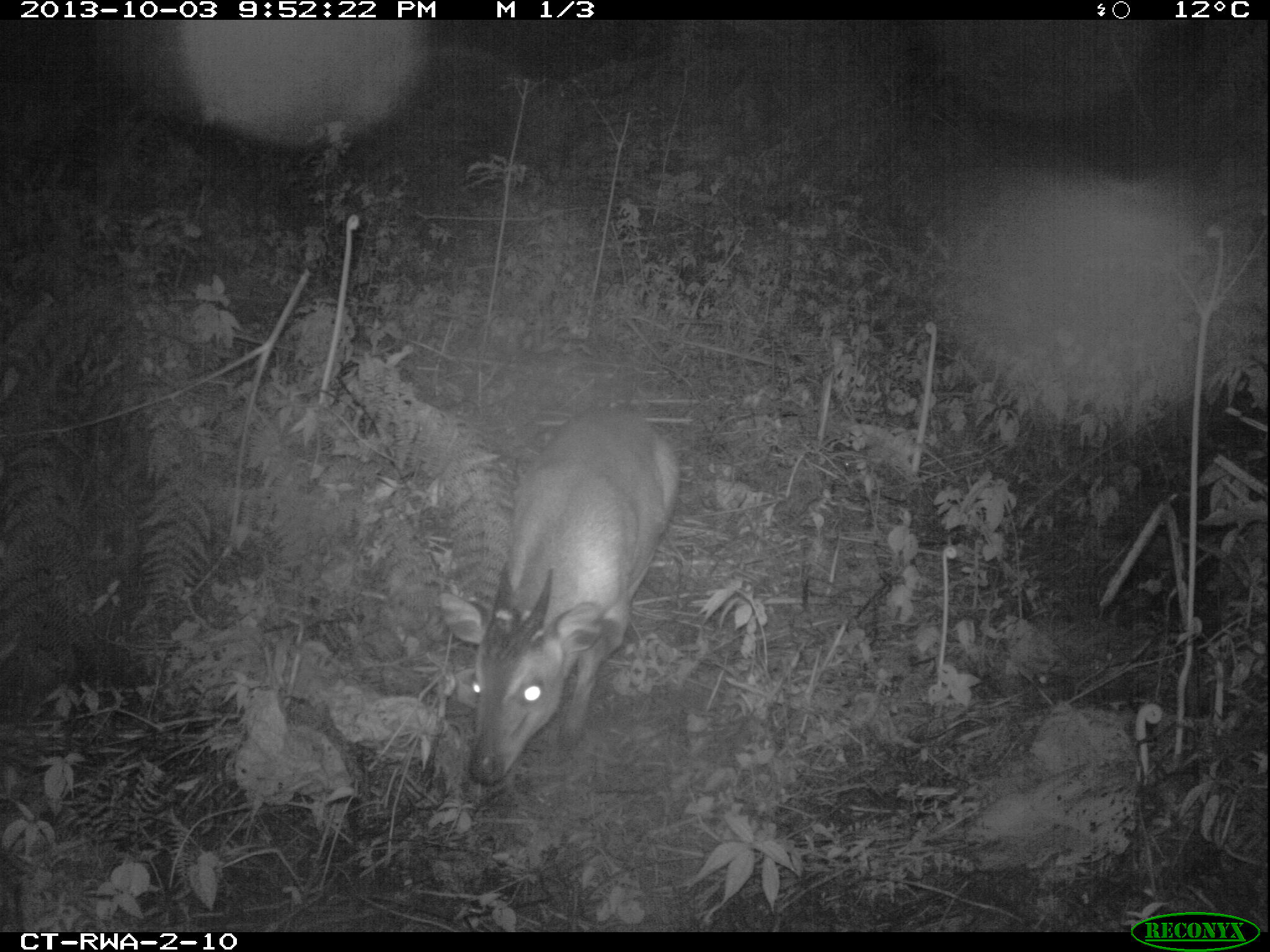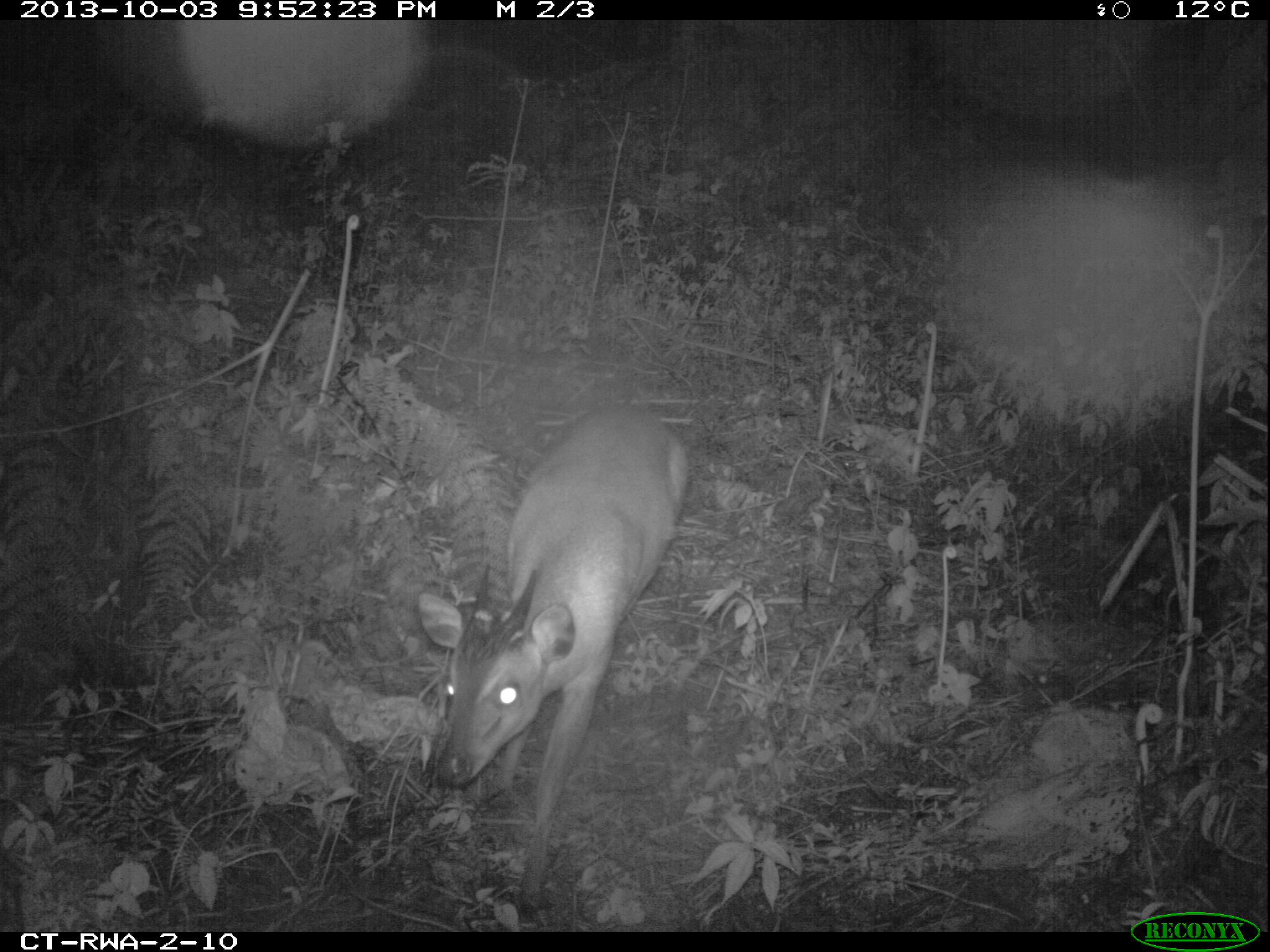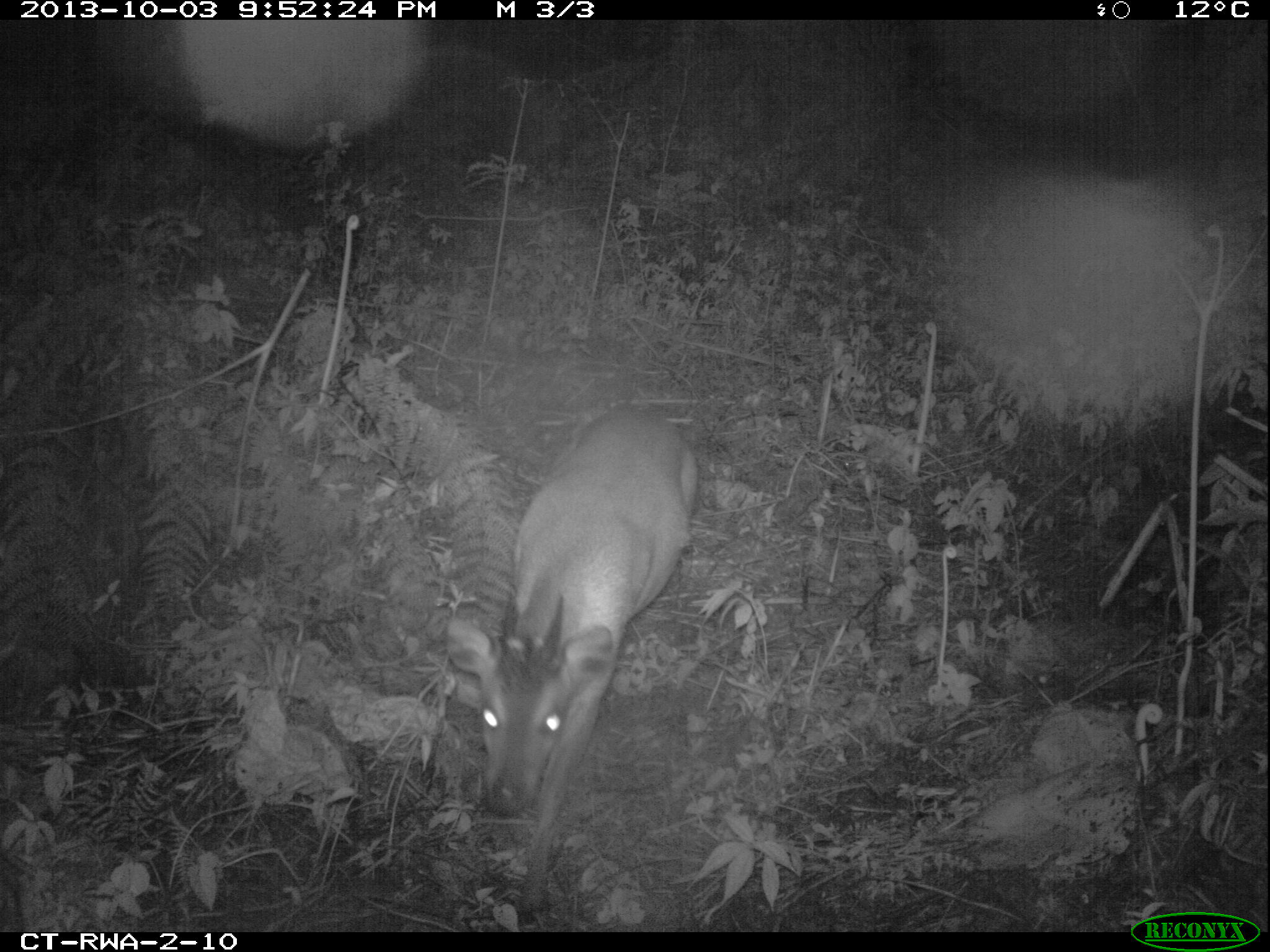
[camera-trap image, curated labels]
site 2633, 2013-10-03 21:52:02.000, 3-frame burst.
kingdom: Animalia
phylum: Chordata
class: Mammalia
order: Artiodactyla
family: Bovidae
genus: Cephalophus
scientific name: Cephalophus nigrifrons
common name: black-fronted duiker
Cephalophus nigrifrons (black-fronted duiker), count 1.